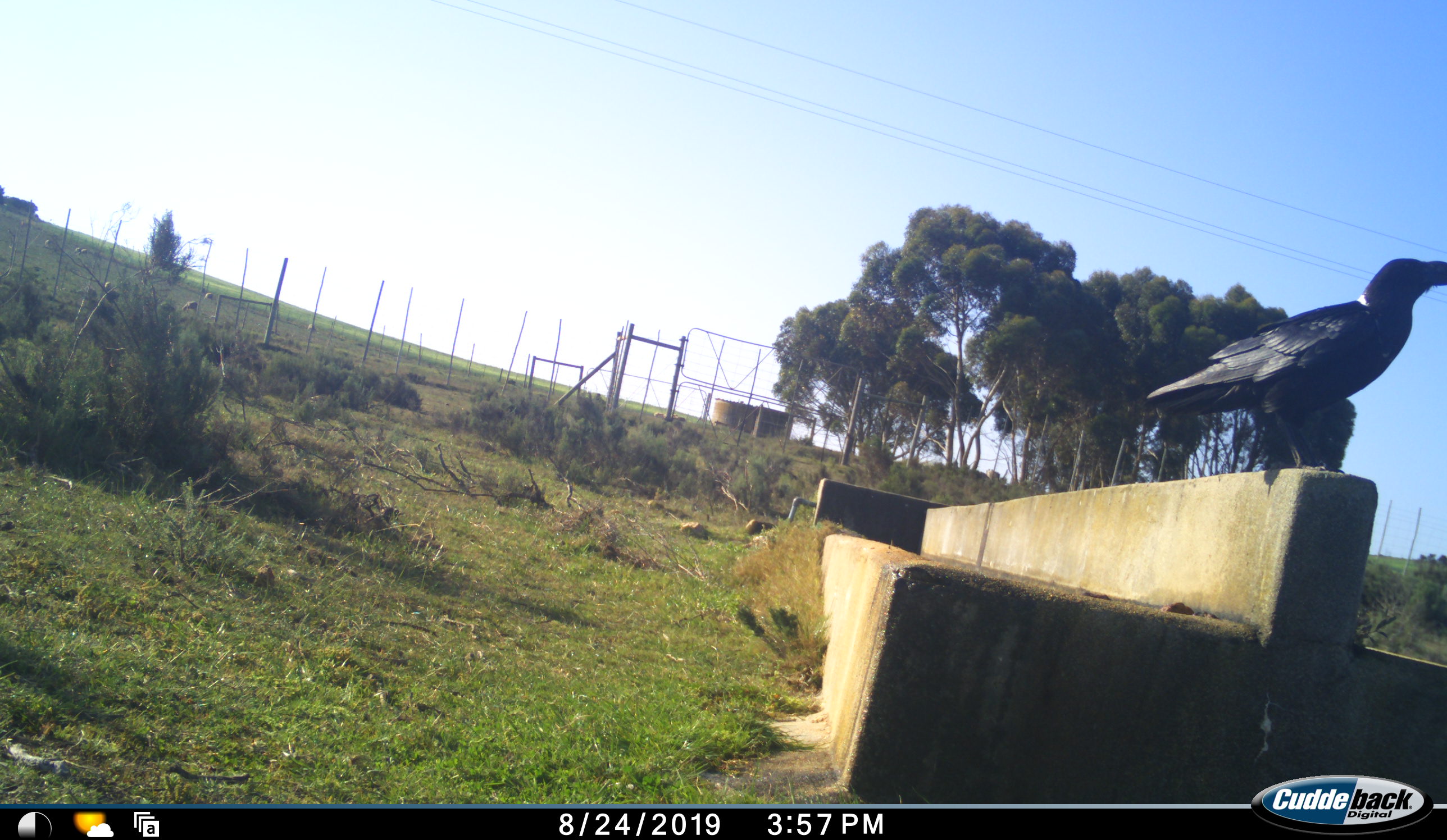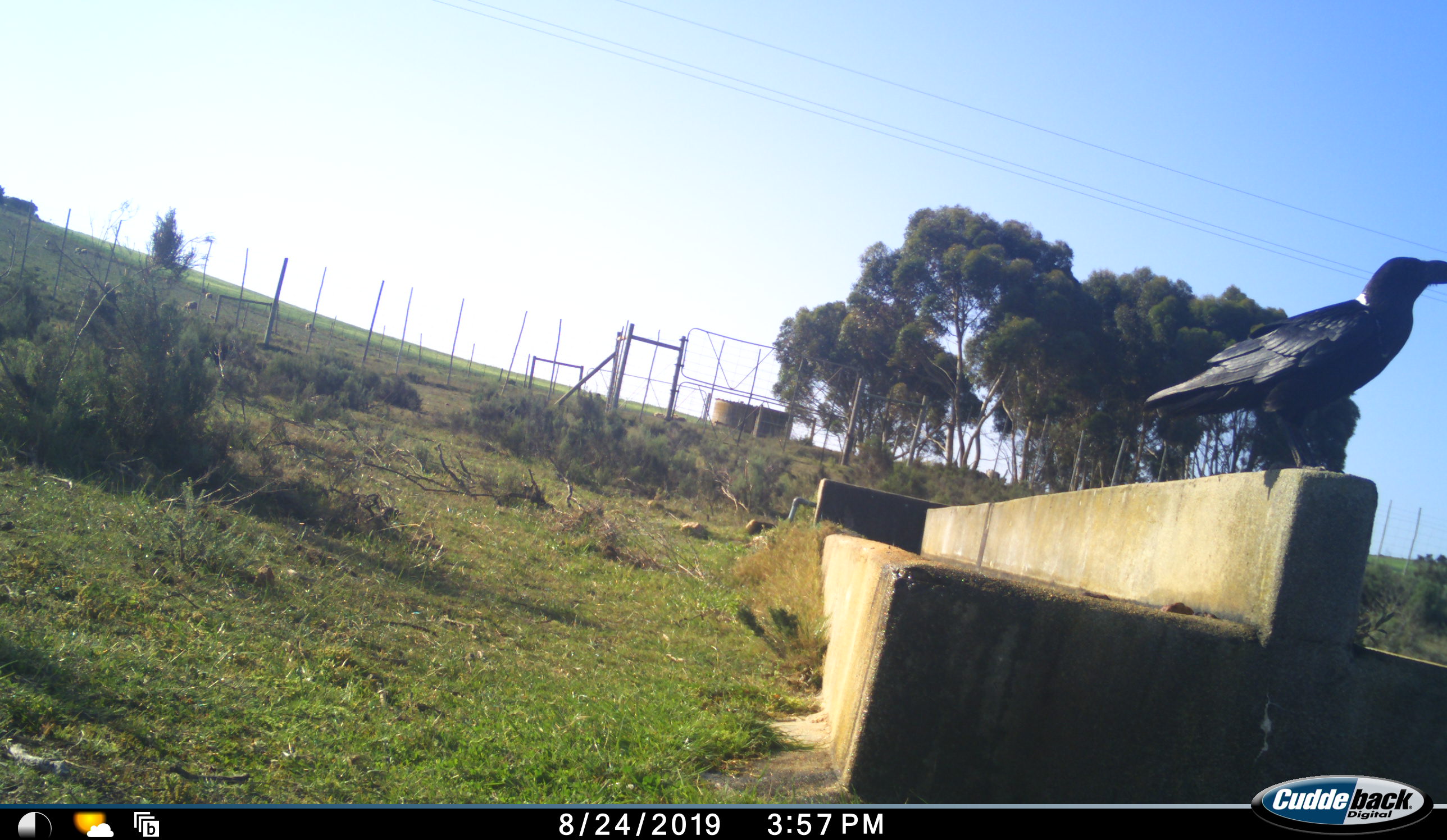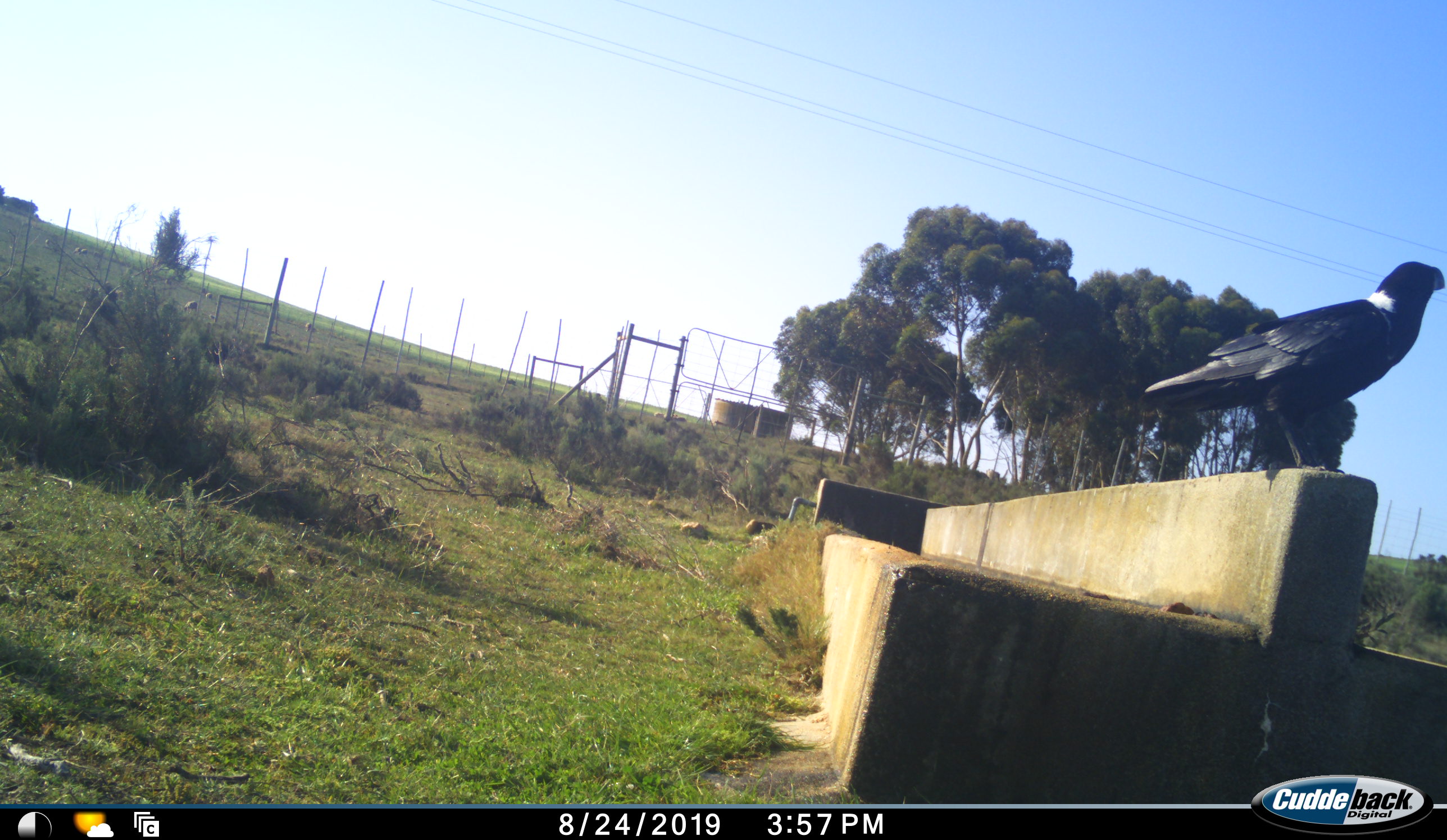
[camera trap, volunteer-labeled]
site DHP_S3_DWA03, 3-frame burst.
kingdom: Animalia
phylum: Chordata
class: Aves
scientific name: Aves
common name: bird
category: birdother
Birdother (bird) (Aves), count 1. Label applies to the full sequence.